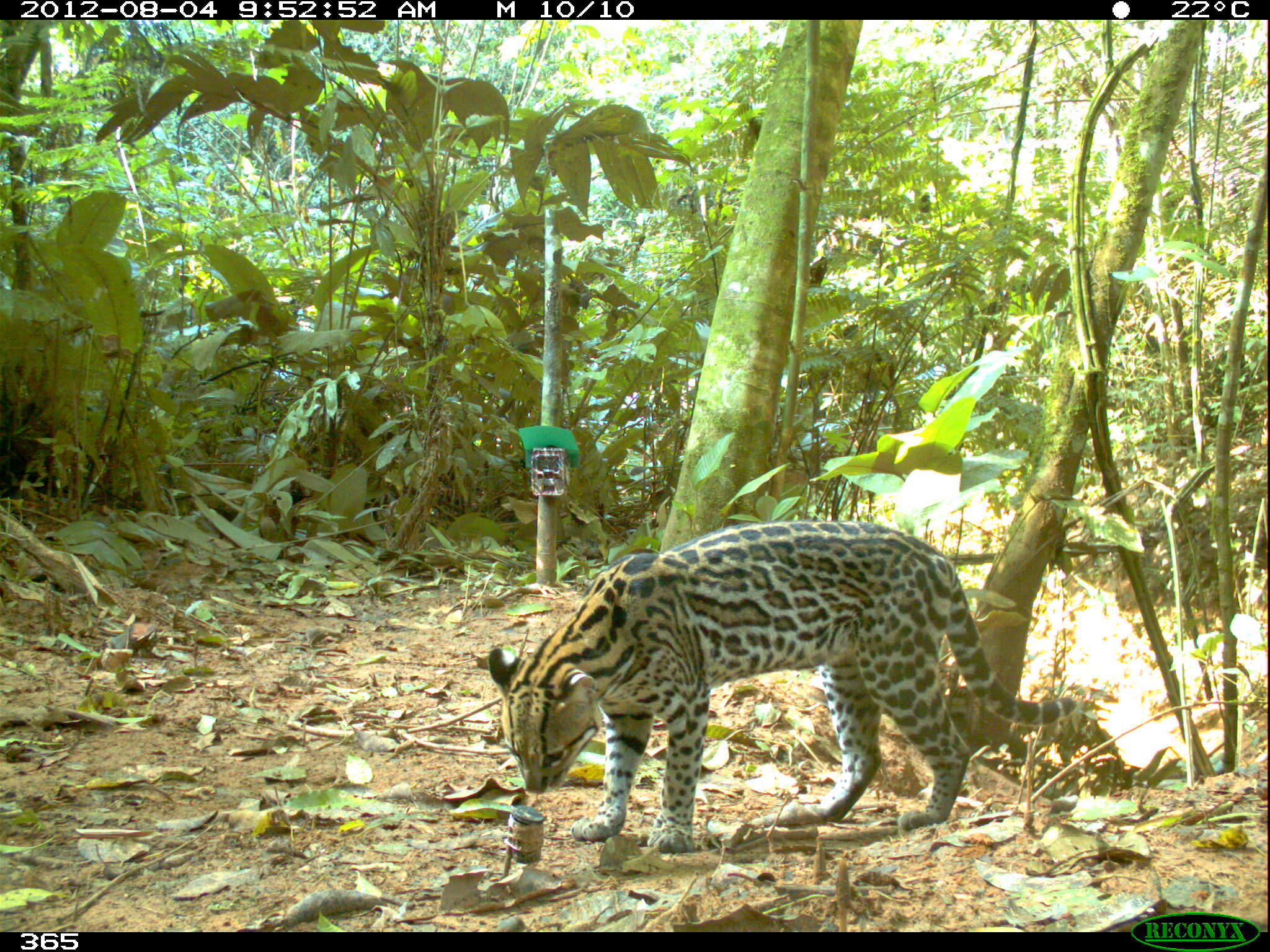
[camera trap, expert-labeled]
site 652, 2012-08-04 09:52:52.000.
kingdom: Animalia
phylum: Chordata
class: Mammalia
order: Carnivora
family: Felidae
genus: Leopardus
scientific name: Leopardus pardalis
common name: ocelot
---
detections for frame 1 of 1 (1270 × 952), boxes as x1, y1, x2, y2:
leopardus pardalis: 486, 518, 1078, 852